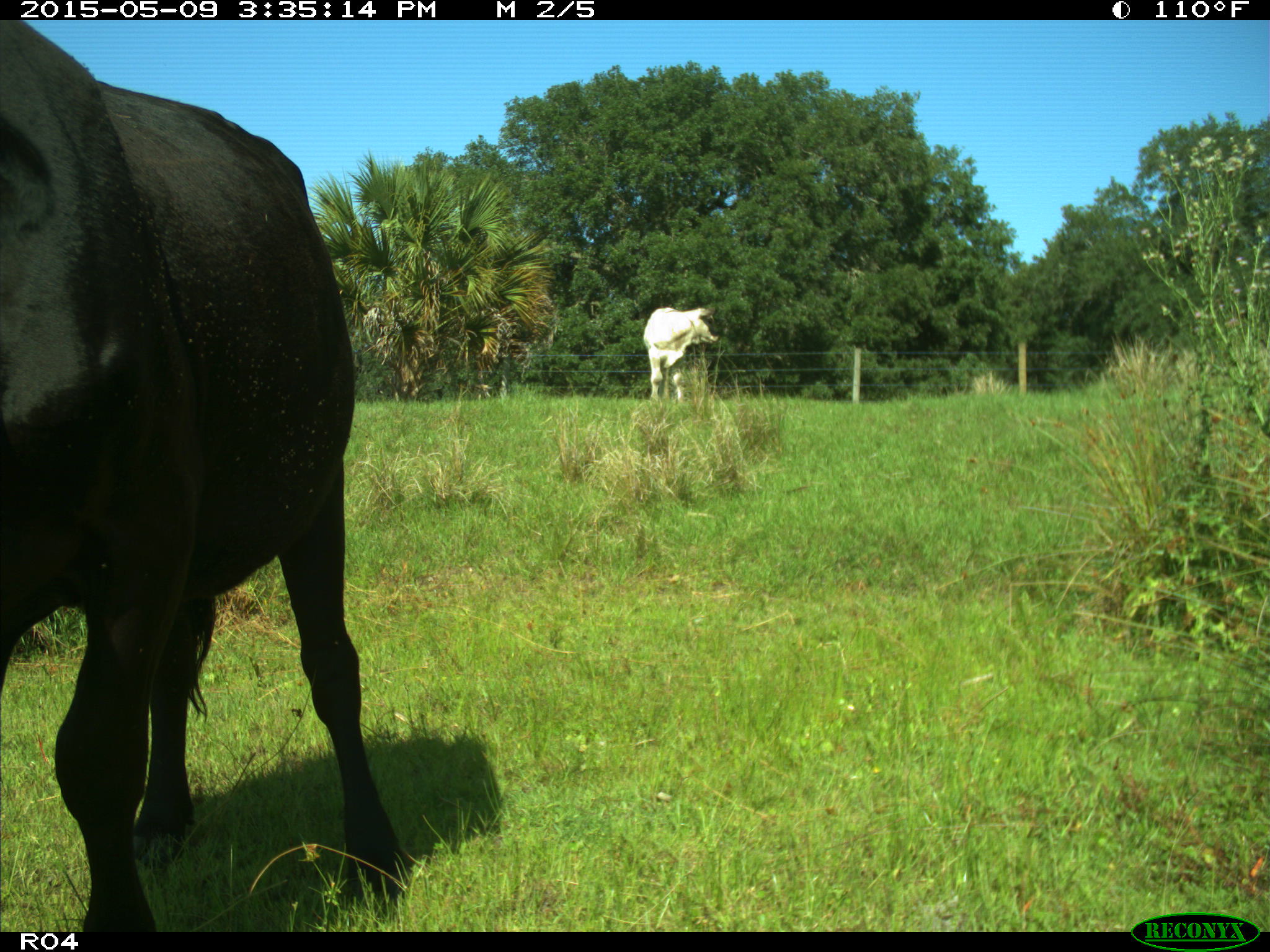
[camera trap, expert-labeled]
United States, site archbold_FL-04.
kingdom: Animalia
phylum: Chordata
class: Mammalia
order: Artiodactyla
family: Bovidae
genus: Bos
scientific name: Bos taurus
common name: domestic cow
Bos taurus (domestic cow).